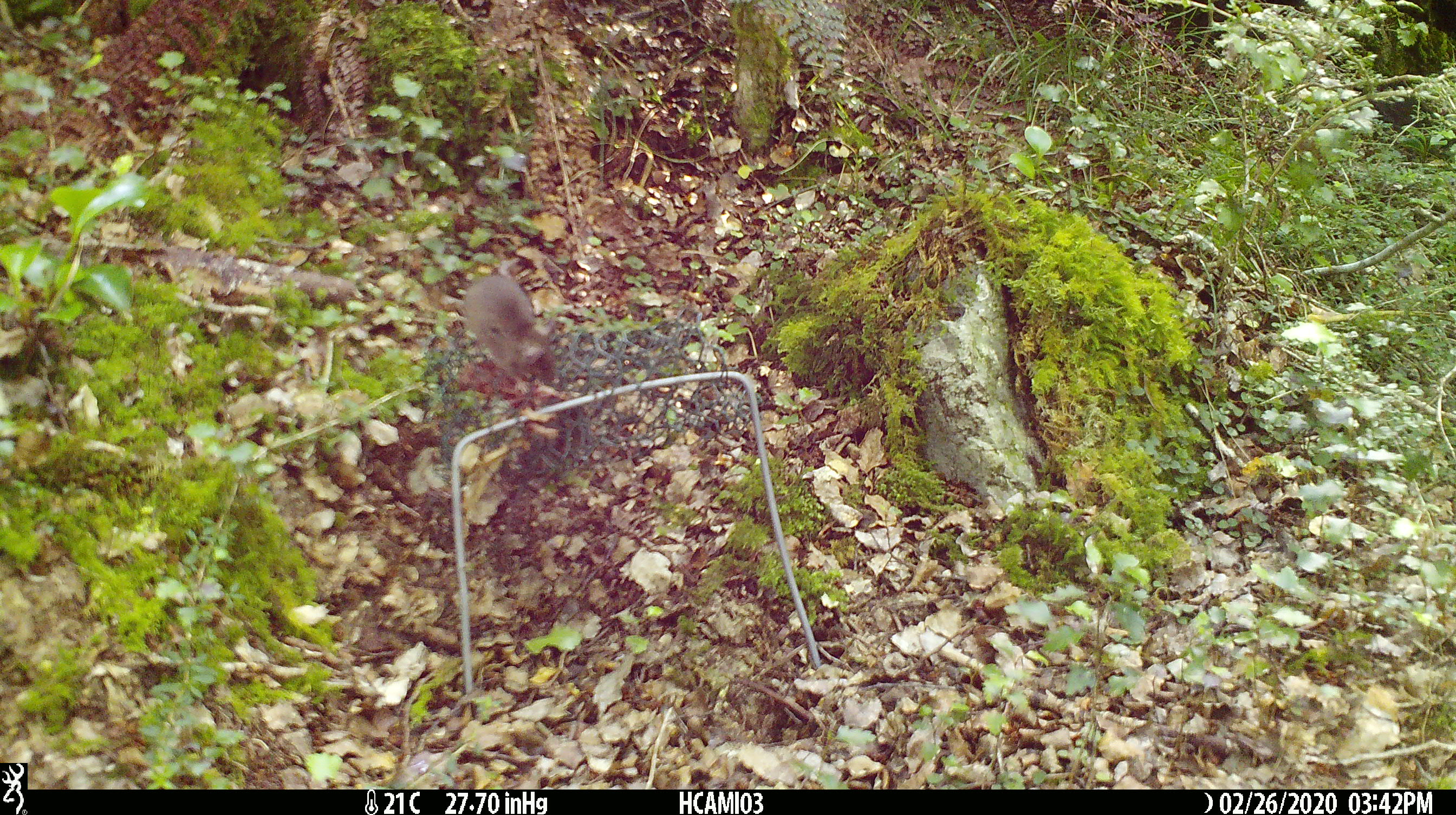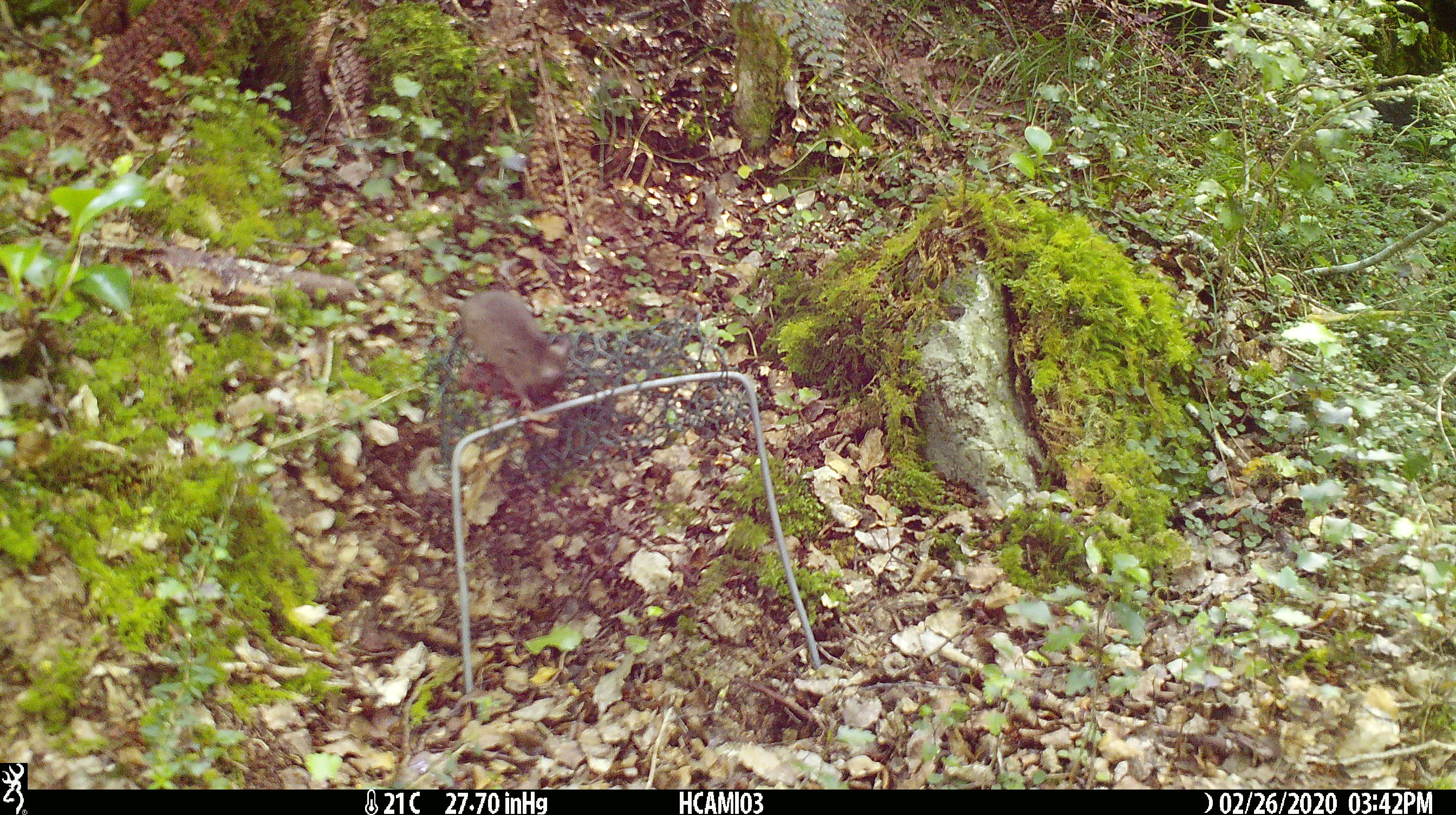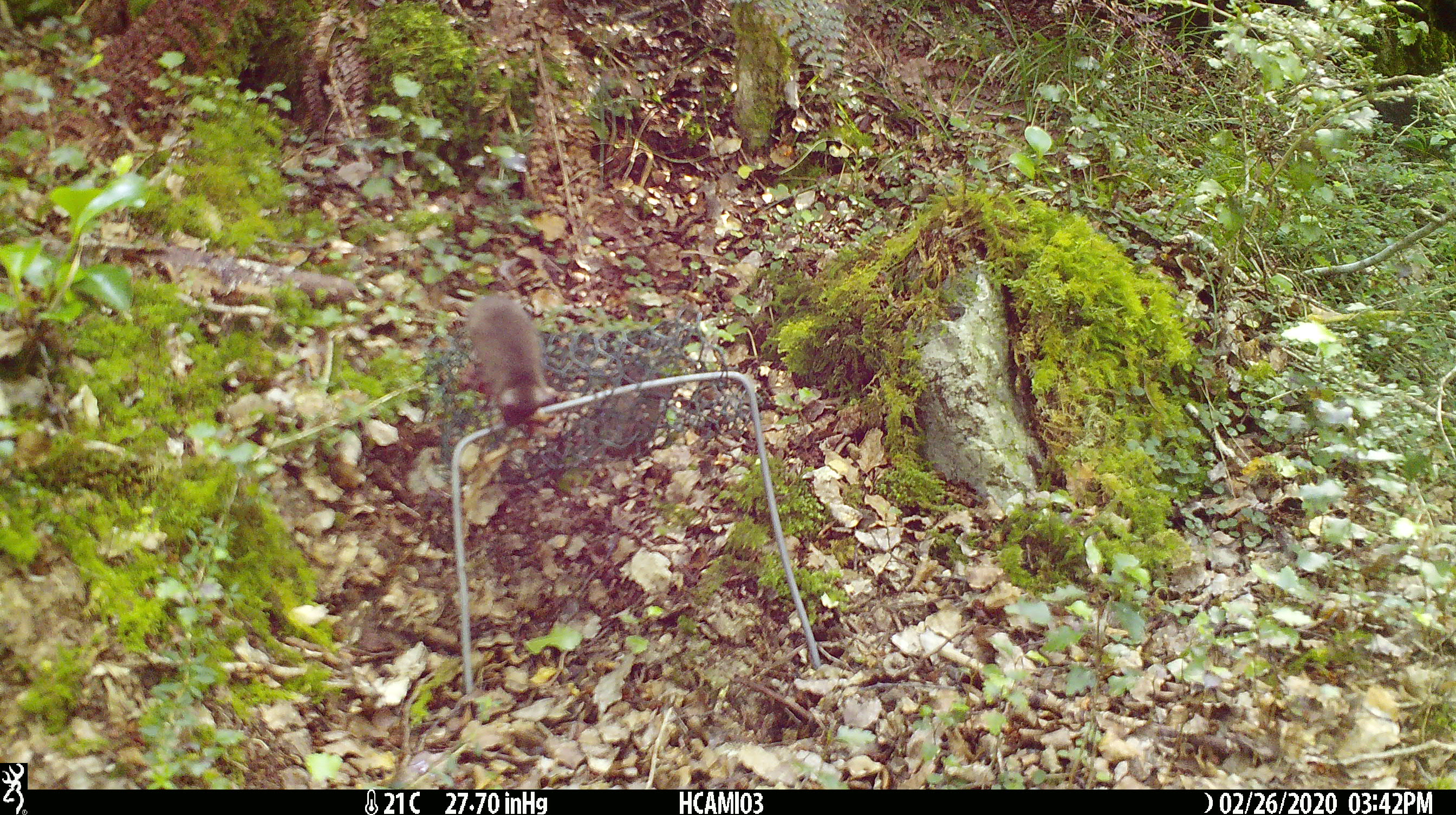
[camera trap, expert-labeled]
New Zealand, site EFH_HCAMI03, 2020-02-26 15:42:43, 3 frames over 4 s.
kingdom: Animalia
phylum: Chordata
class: Mammalia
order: Rodentia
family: Muridae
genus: Mus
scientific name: Mus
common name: mouse